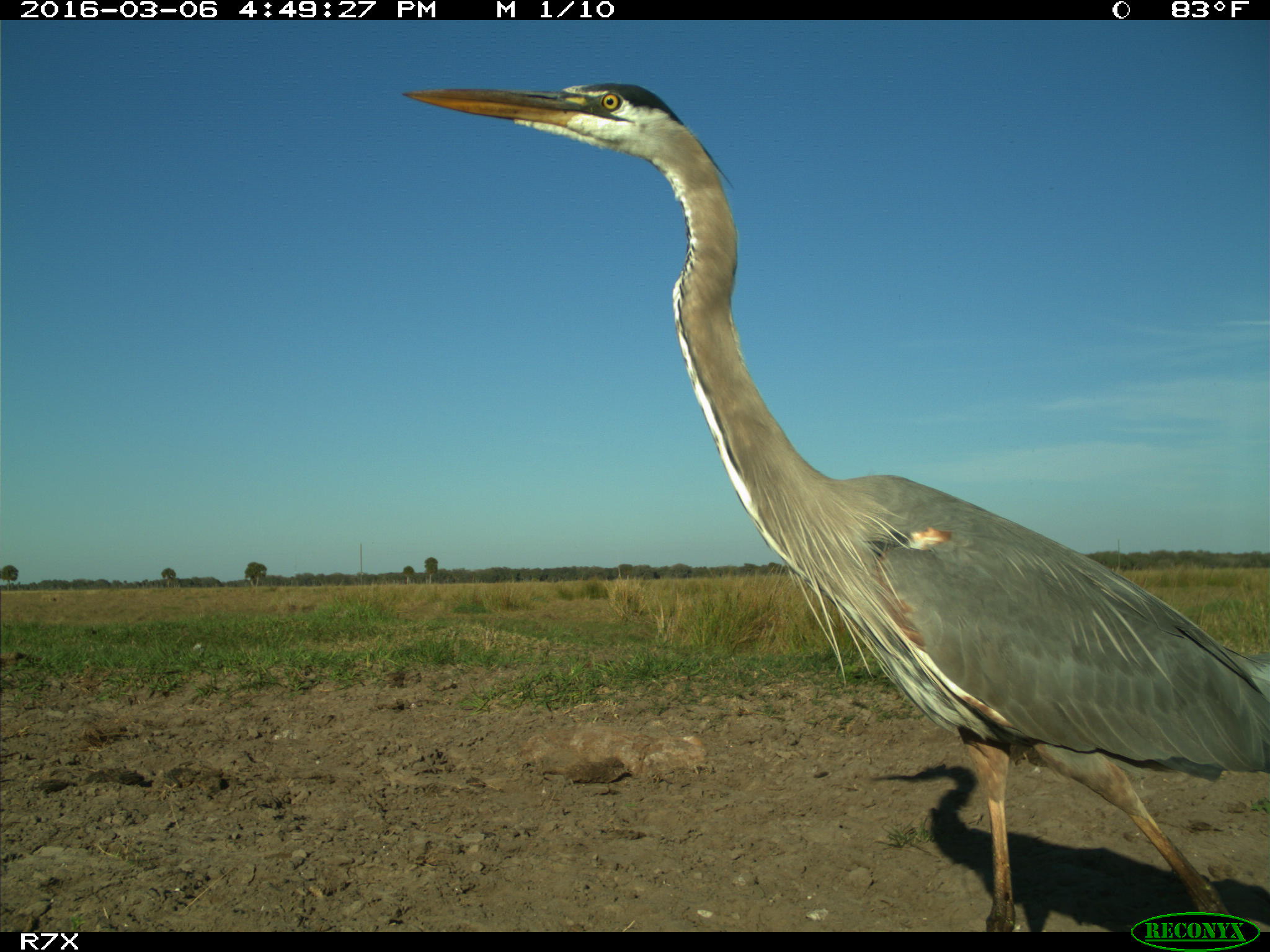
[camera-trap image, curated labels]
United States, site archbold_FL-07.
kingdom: Animalia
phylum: Chordata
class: Aves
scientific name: Aves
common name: birds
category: unidentified bird